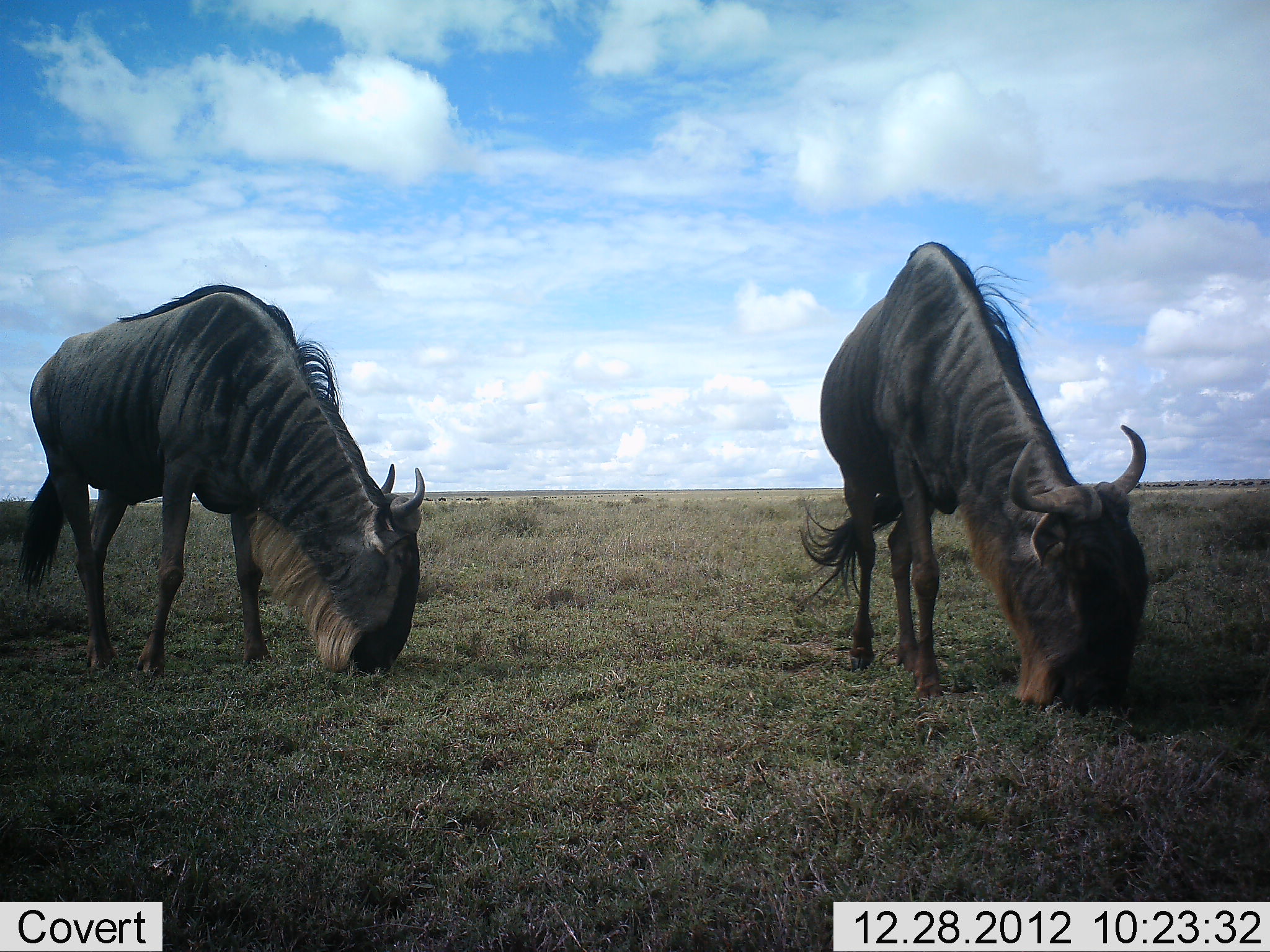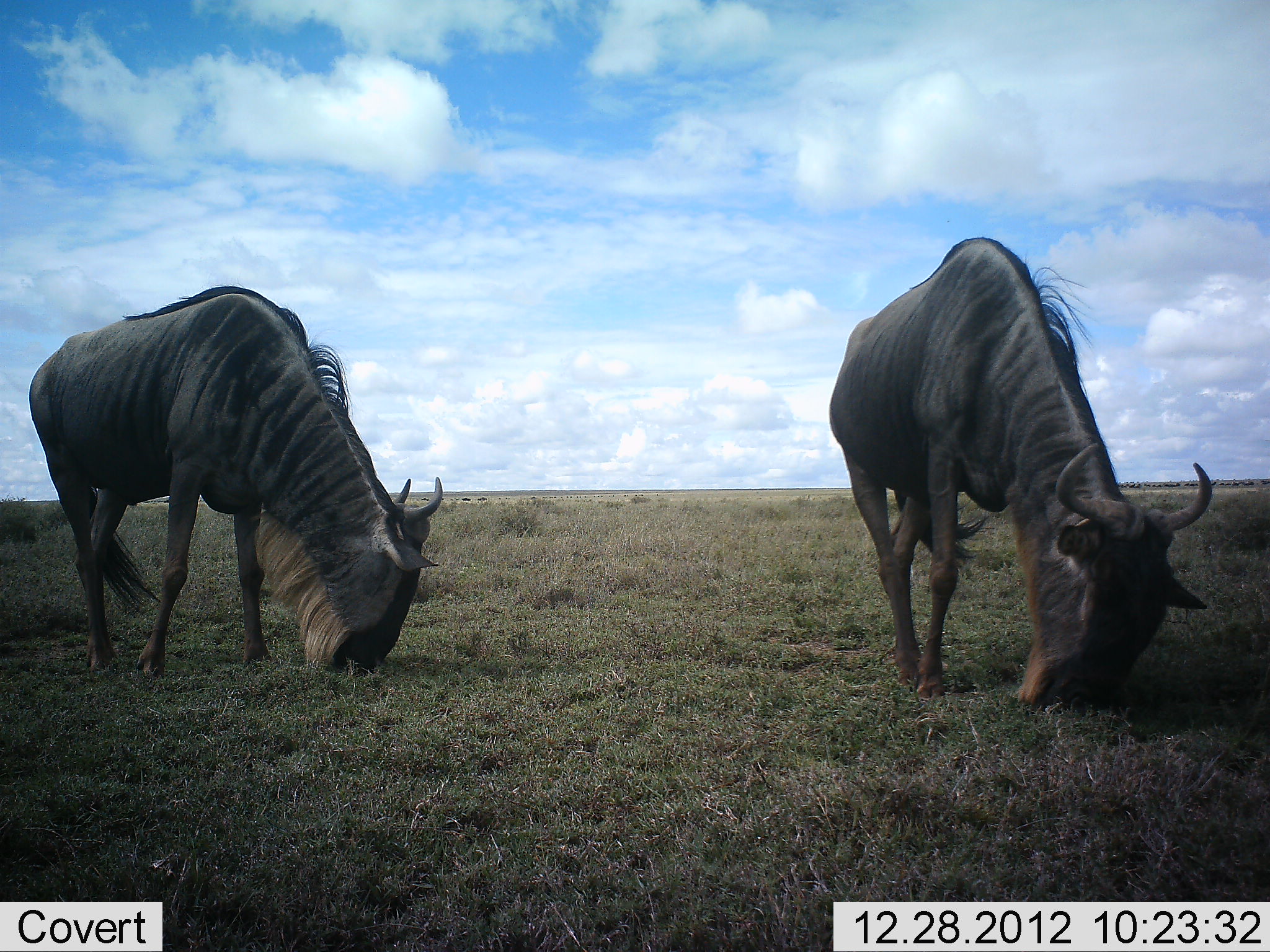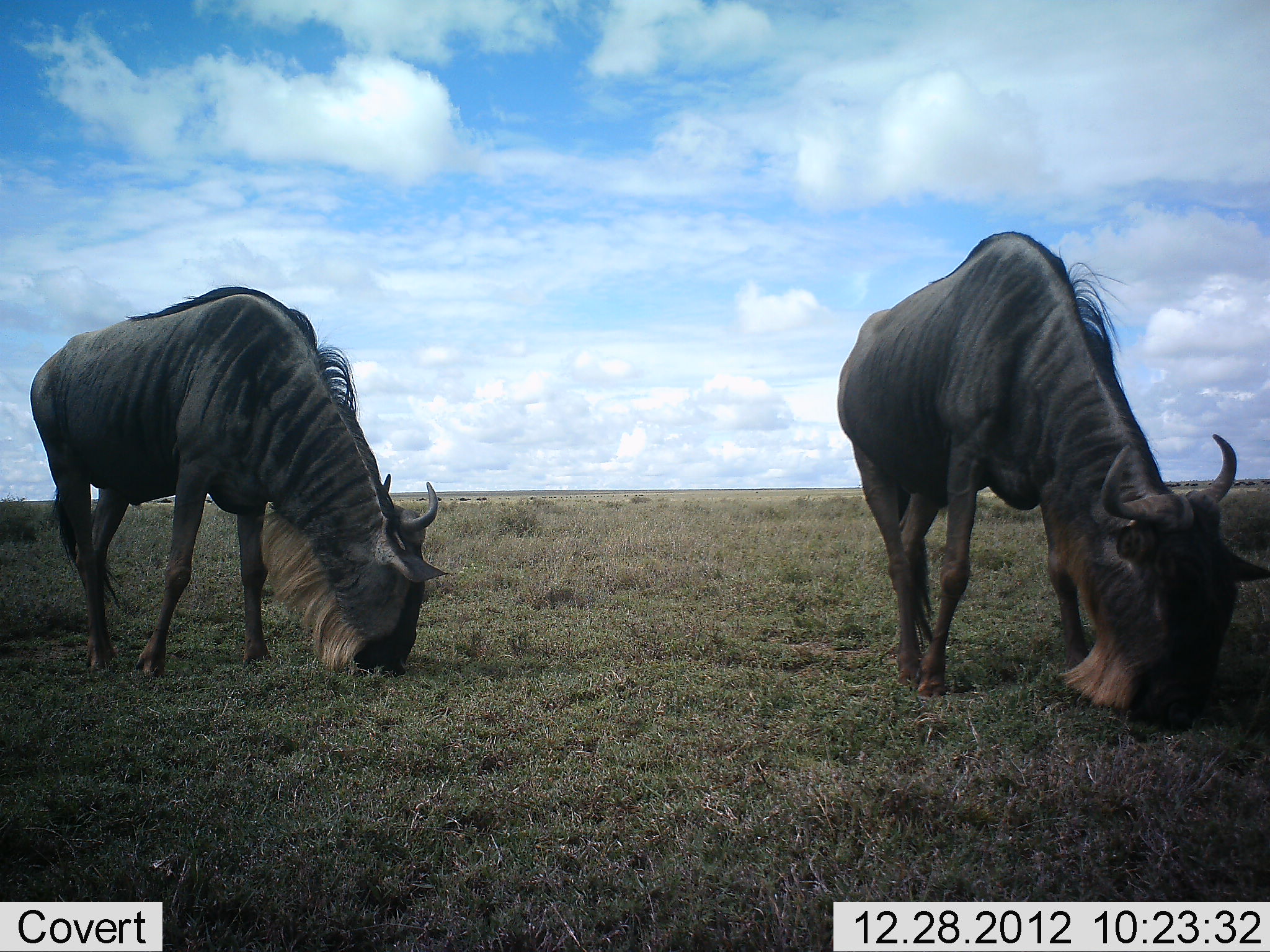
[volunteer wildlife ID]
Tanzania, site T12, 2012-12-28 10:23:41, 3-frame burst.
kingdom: Animalia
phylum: Chordata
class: Mammalia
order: Artiodactyla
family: Bovidae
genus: Connochaetes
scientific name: Connochaetes taurinus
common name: blue wildebeest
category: wildebeest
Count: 2.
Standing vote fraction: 50%.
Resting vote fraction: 0%.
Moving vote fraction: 0%.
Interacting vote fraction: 0%.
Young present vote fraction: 0%.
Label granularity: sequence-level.